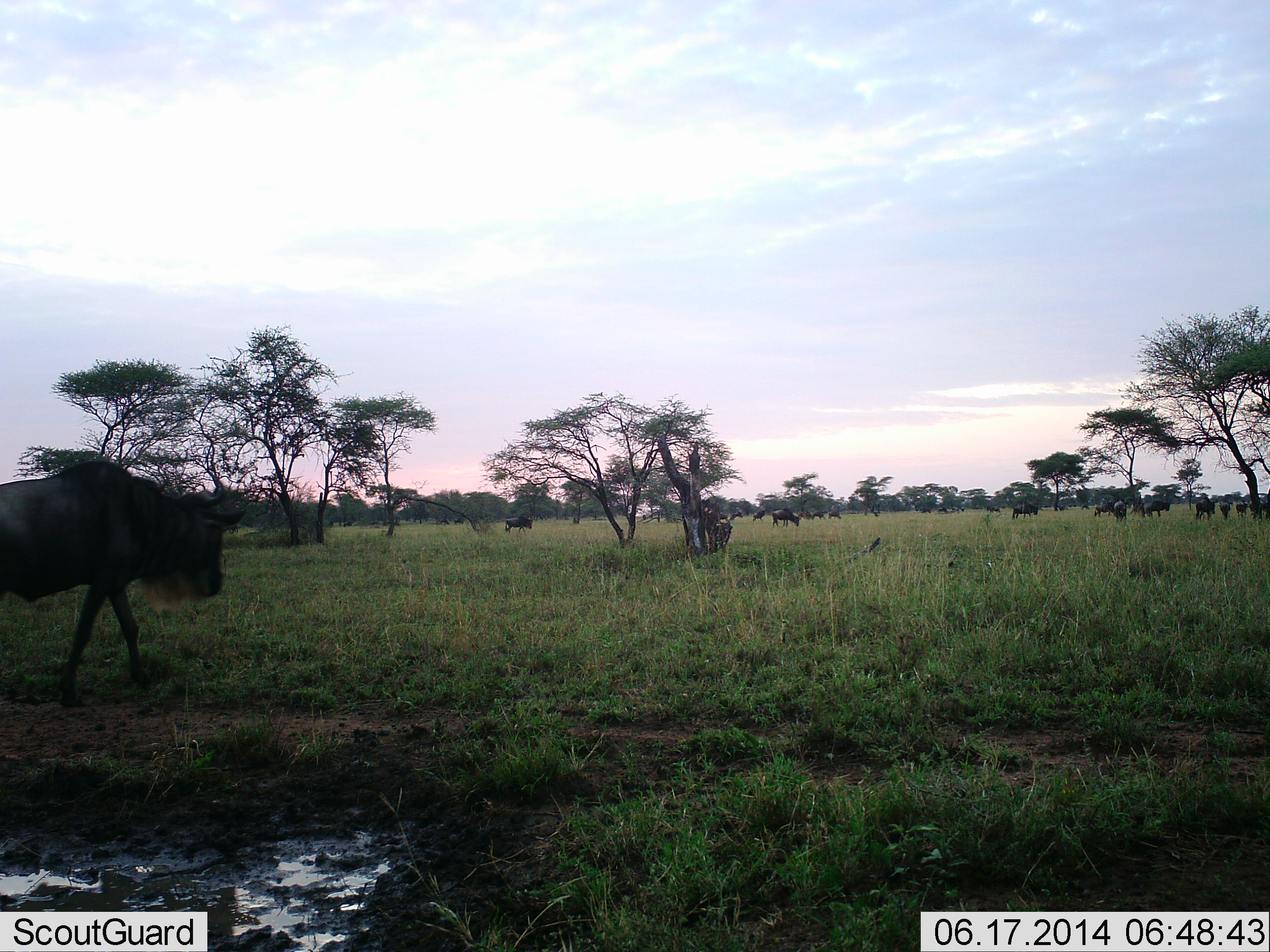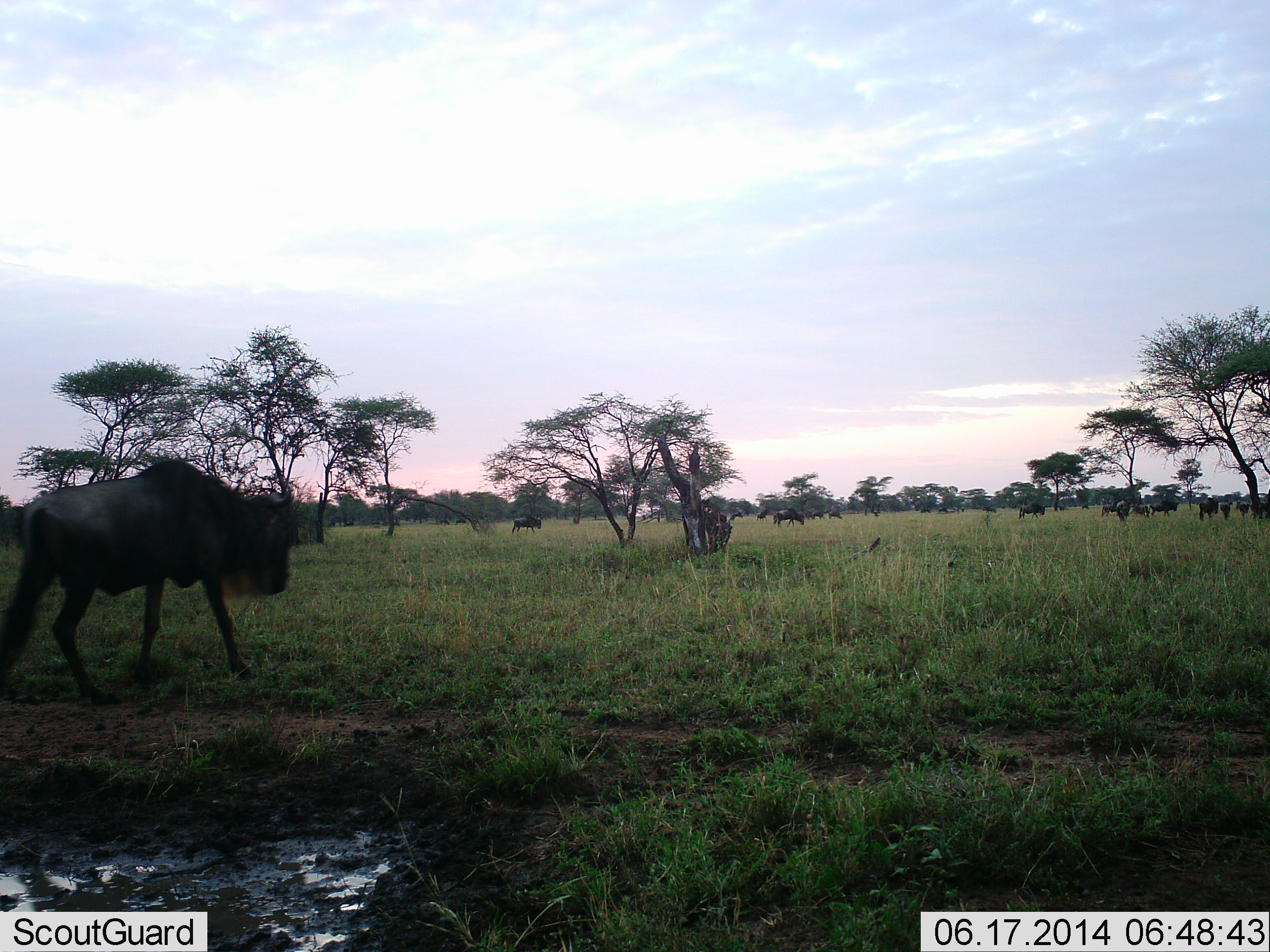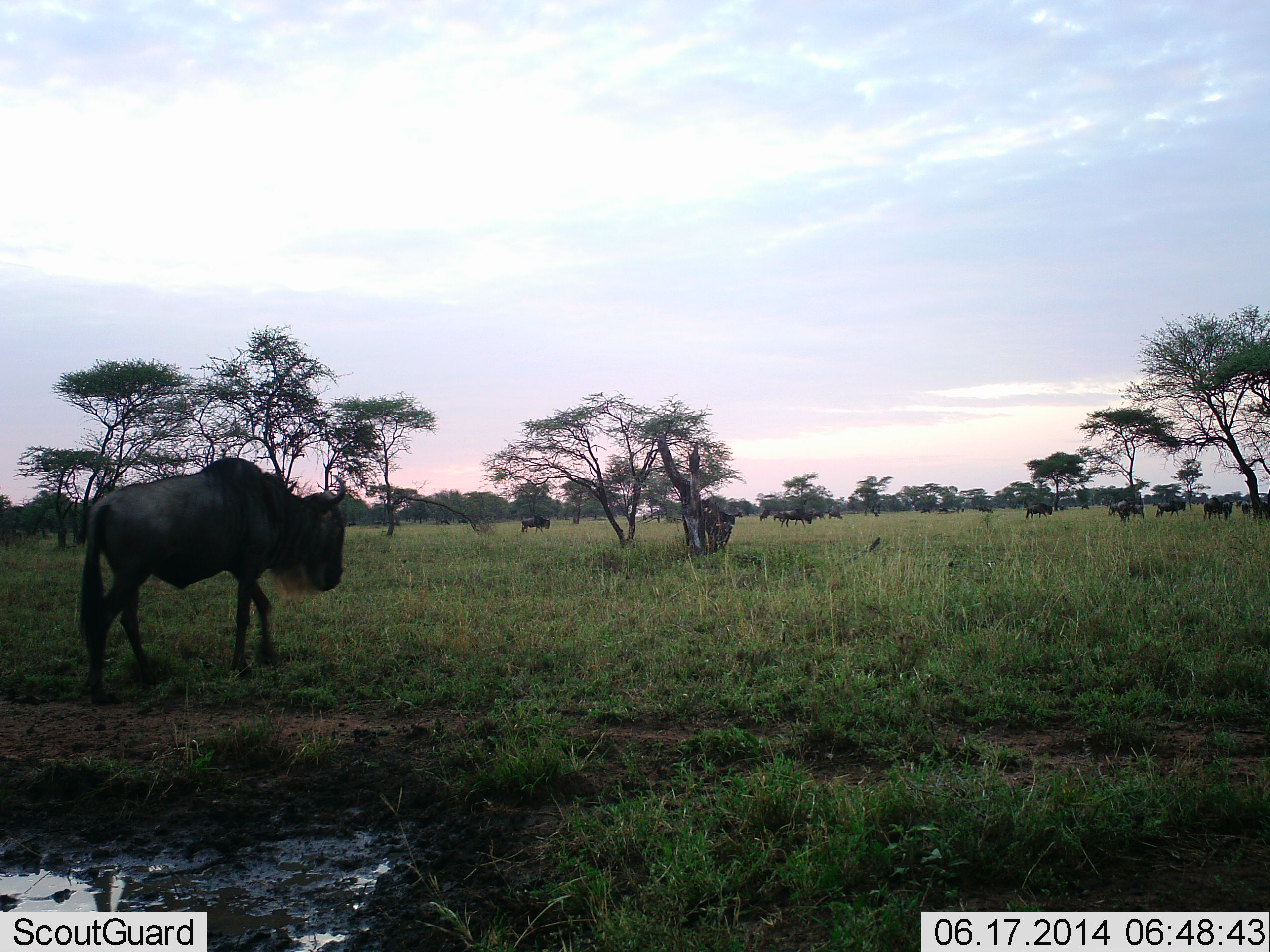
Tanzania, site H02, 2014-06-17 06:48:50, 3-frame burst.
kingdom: Animalia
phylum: Chordata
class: Mammalia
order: Artiodactyla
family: Bovidae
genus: Connochaetes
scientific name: Connochaetes taurinus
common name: blue wildebeest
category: wildebeest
Wildebeest (blue wildebeest) (Connochaetes taurinus), count 11-50. Behavior (volunteer vote fractions): standing 40%, resting 0%, moving 90%, interacting 0%. Young present (vote fraction): 0%. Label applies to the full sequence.